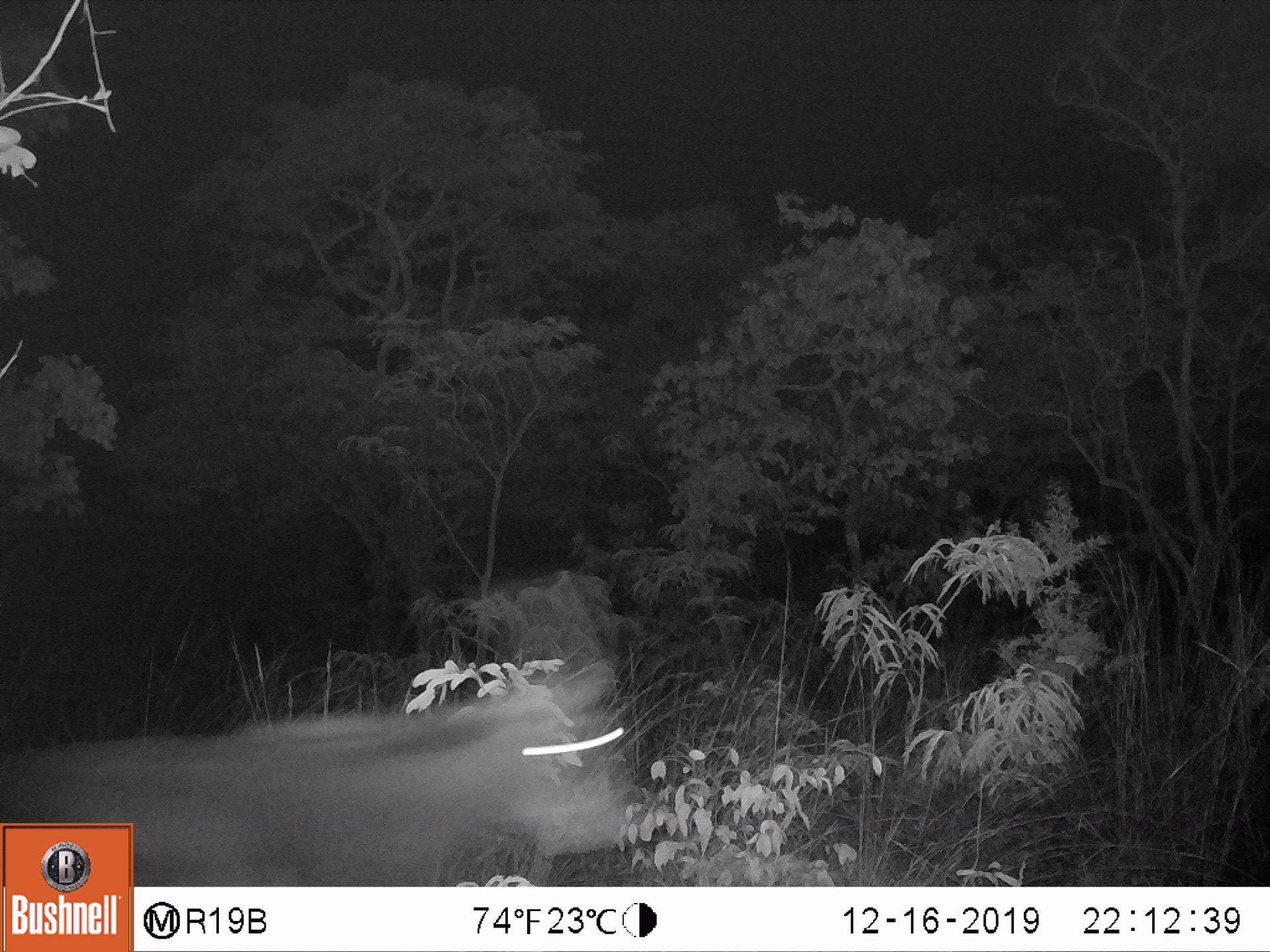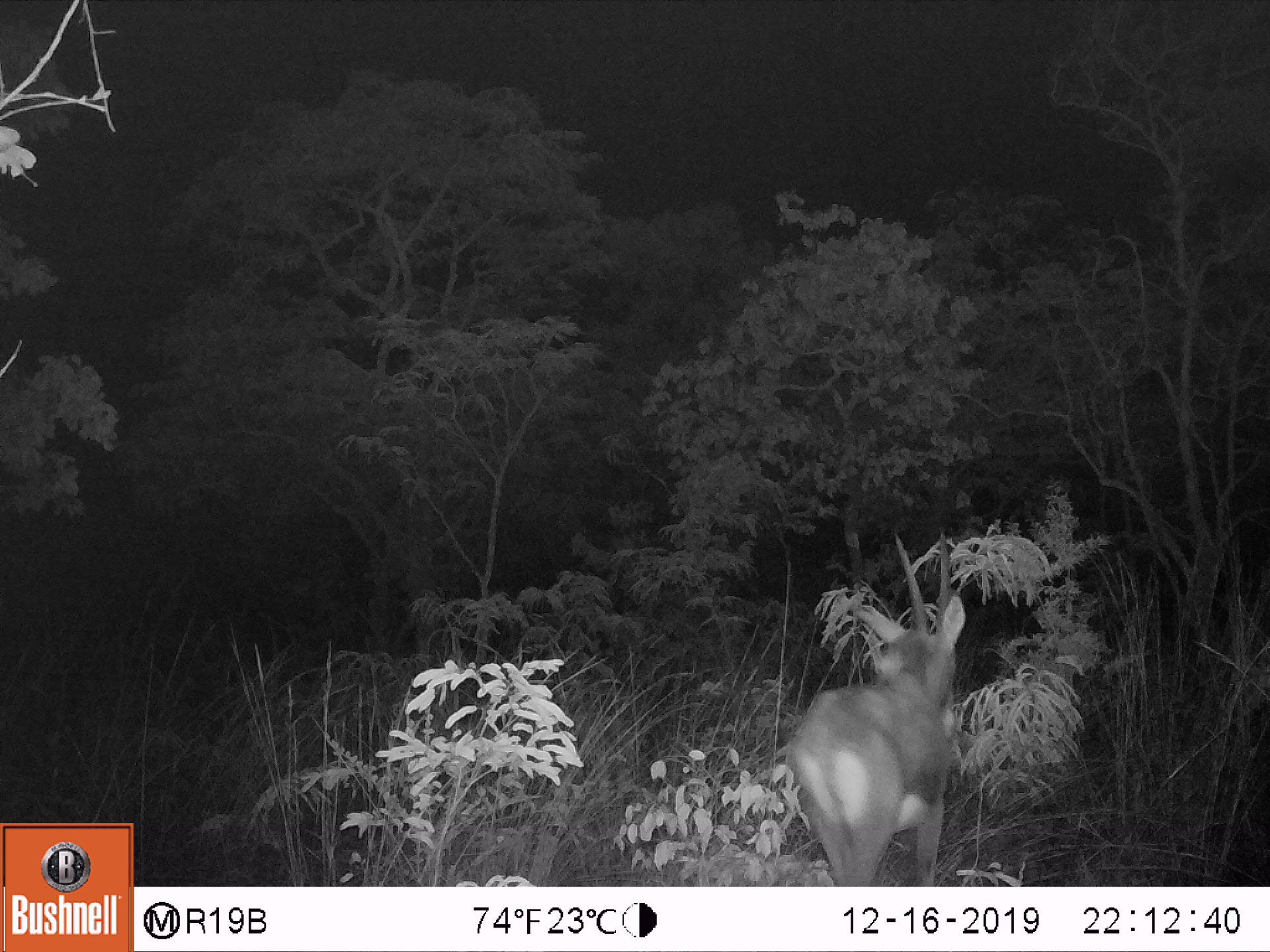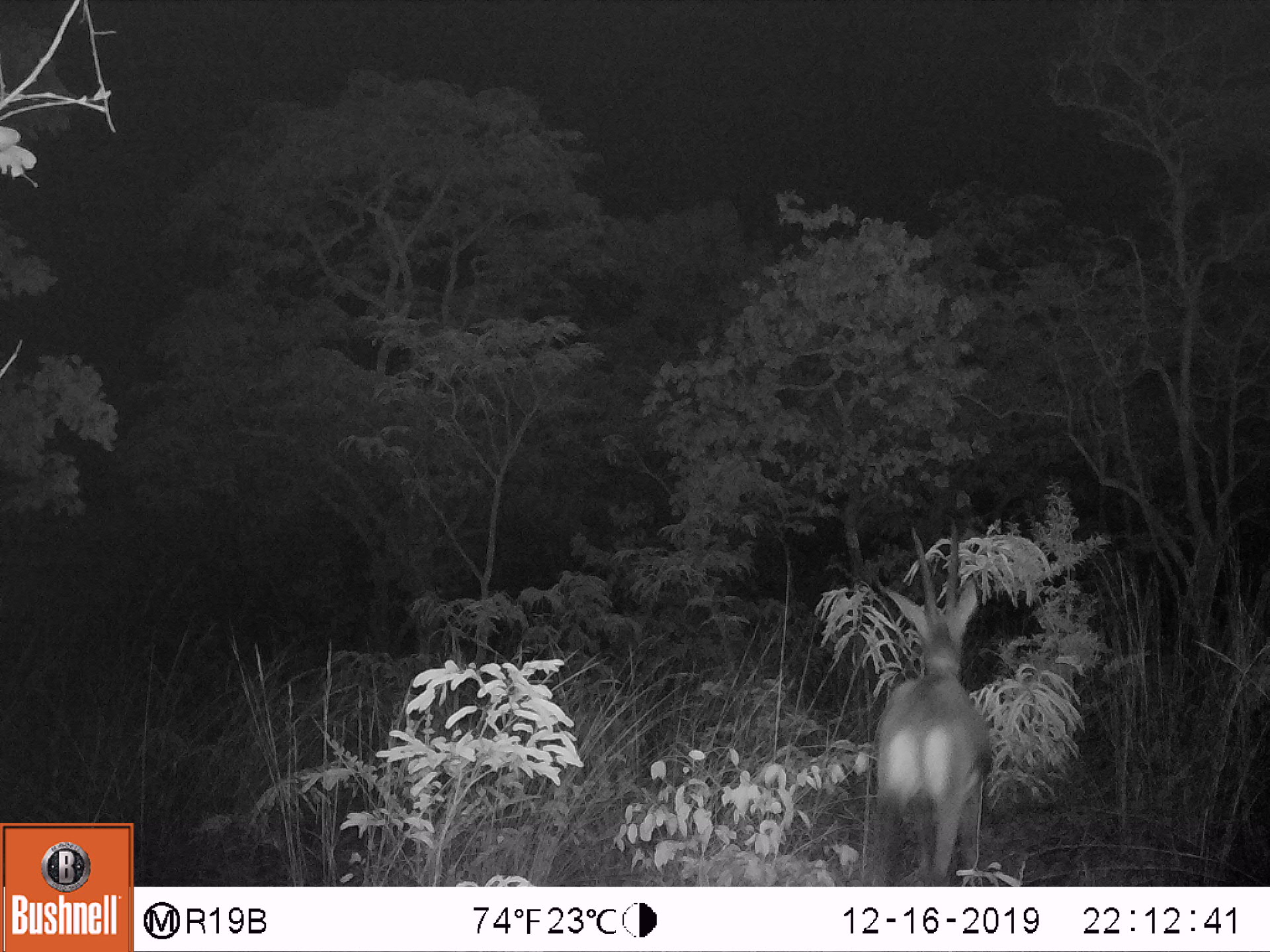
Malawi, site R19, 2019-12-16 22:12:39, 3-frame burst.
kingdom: Animalia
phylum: Chordata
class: Mammalia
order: Artiodactyla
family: Bovidae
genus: Hippotragus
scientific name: Hippotragus niger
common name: sable antelope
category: sable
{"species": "sable (sable antelope) (Hippotragus niger)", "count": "1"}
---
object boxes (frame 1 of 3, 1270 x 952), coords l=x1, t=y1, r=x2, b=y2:
sable: l=139, t=544, r=648, b=882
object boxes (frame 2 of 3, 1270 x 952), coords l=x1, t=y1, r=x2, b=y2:
sable: l=784, t=526, r=971, b=884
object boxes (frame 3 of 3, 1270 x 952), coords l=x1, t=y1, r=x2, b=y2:
sable: l=861, t=515, r=995, b=884